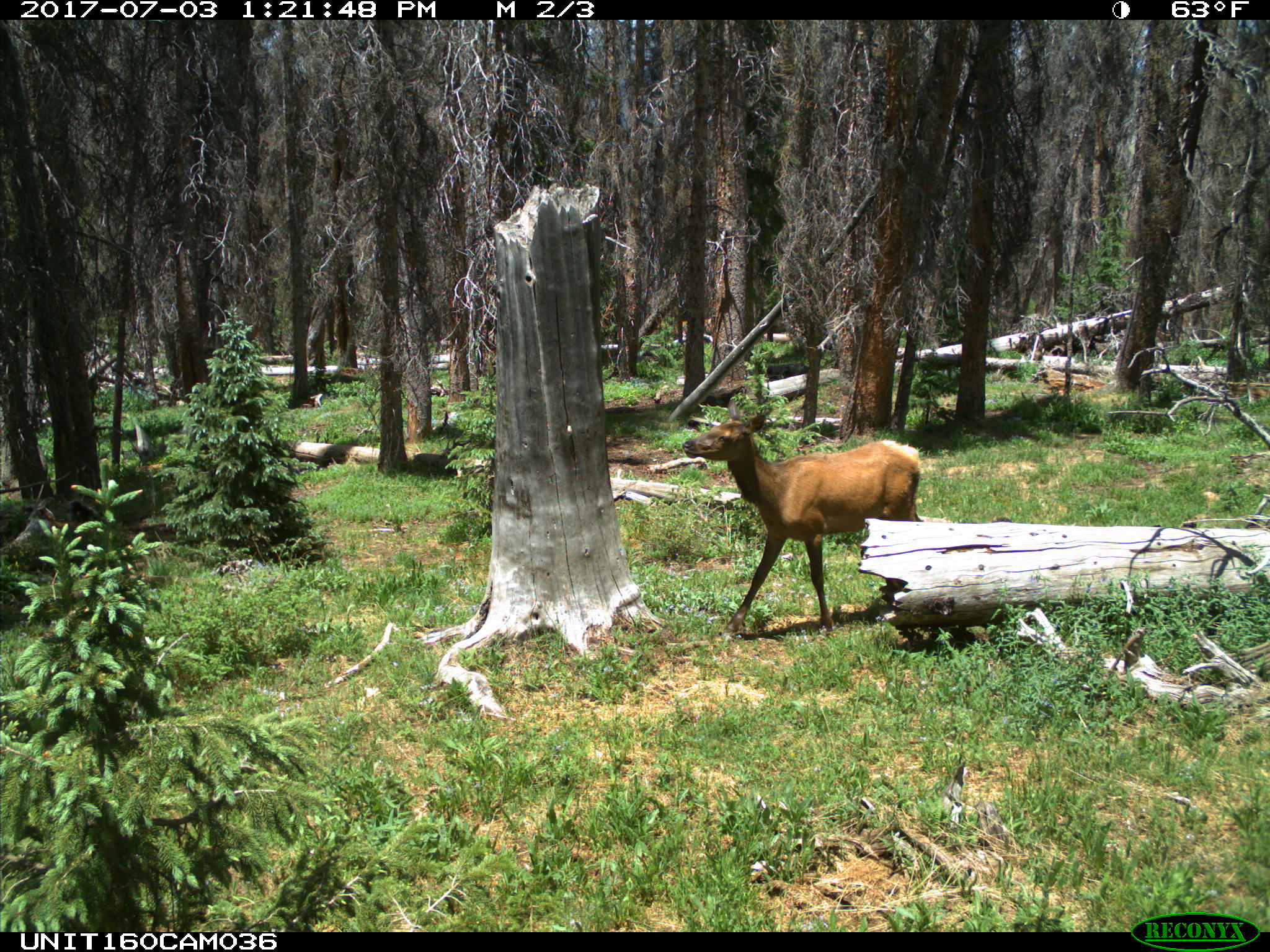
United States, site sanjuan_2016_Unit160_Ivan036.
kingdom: Animalia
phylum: Chordata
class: Mammalia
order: Artiodactyla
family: Cervidae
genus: Cervus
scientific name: Cervus elaphus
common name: red deer